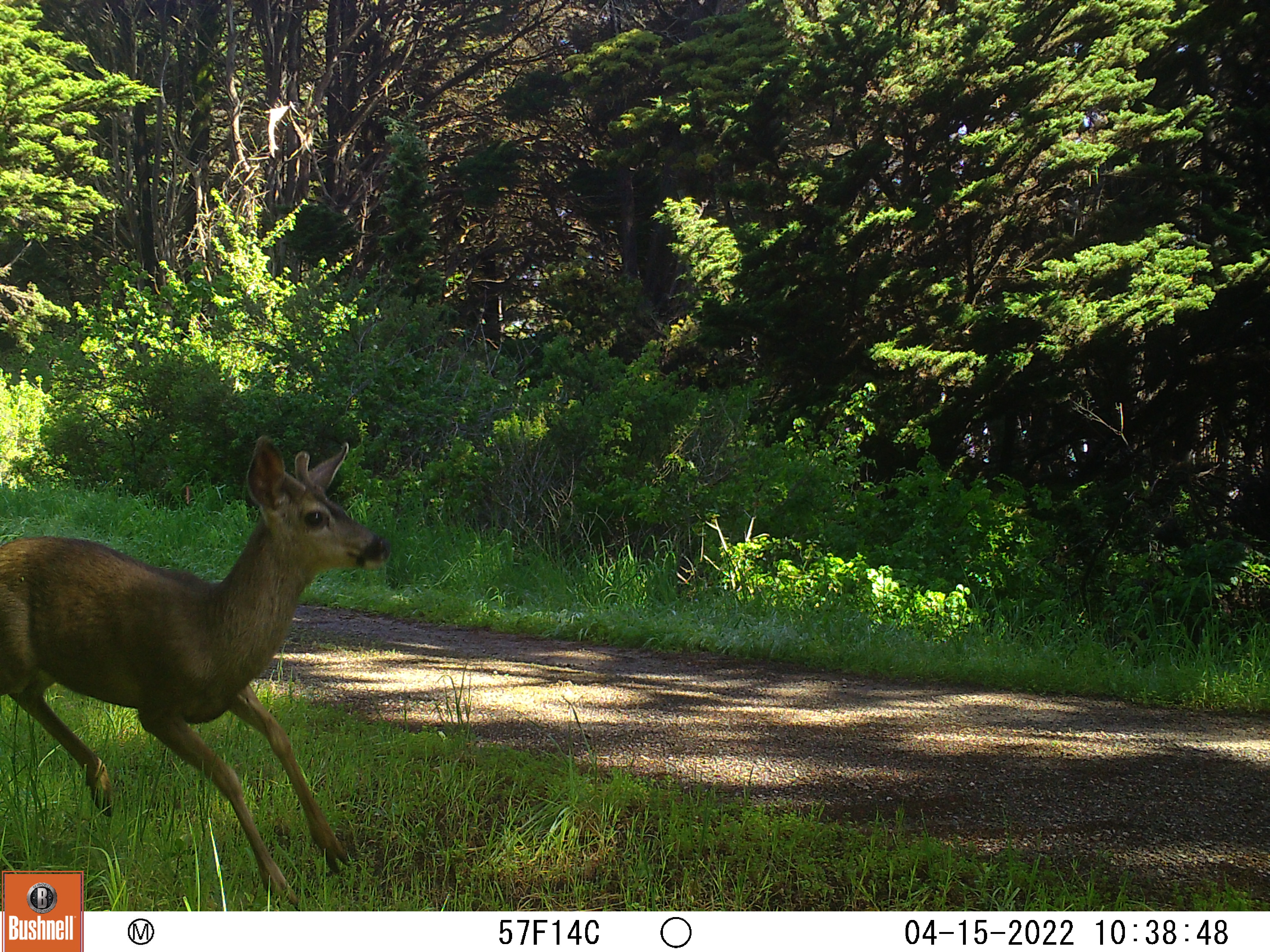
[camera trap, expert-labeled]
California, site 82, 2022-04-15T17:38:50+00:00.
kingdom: Animalia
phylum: Chordata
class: Mammalia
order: Artiodactyla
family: Cervidae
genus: Odocoileus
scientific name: Odocoileus hemionus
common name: mule deer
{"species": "mule deer (Odocoileus hemionus)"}